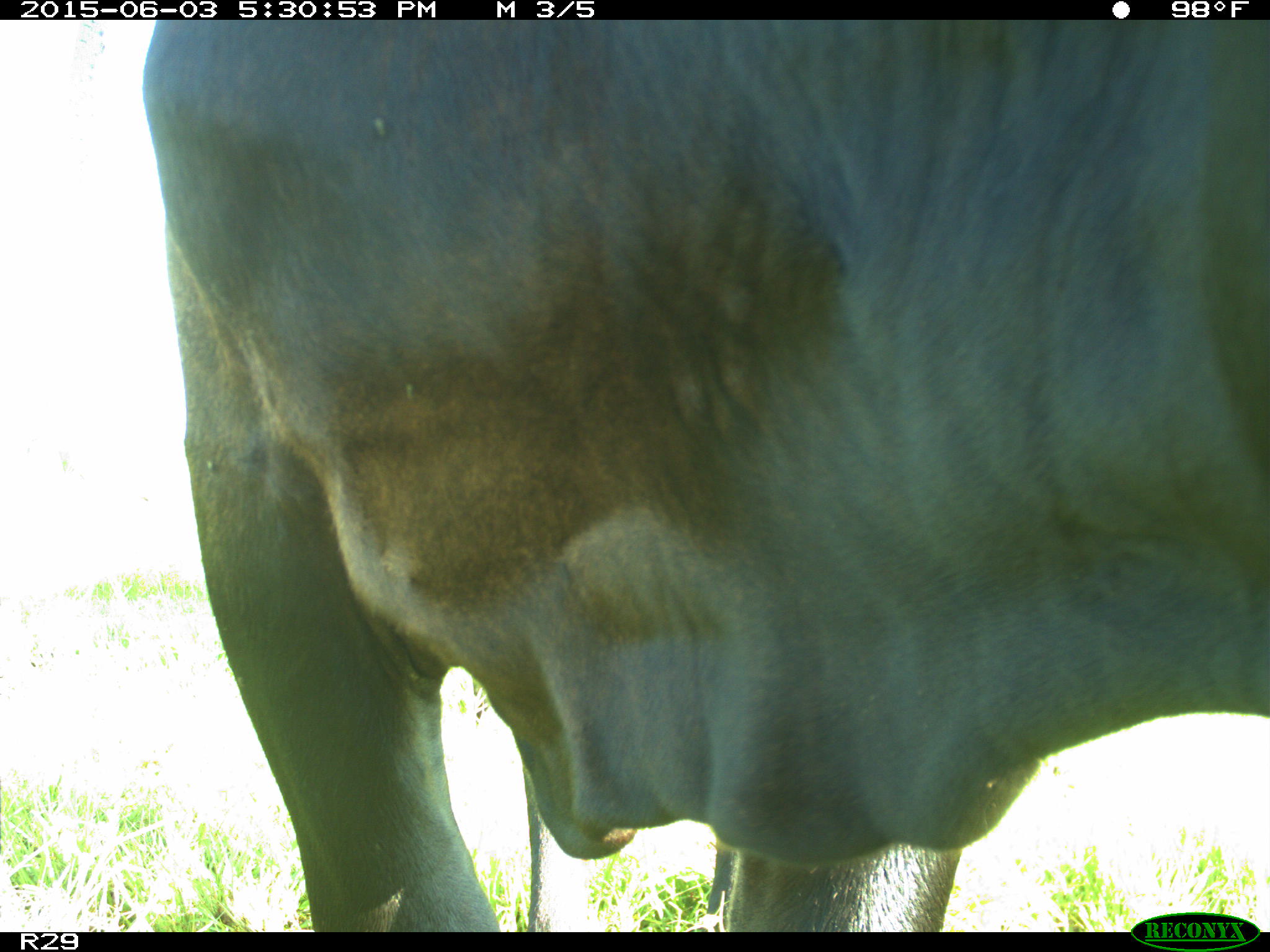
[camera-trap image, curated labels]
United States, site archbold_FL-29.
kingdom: Animalia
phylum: Chordata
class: Mammalia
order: Artiodactyla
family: Bovidae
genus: Bos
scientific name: Bos taurus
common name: domestic cow